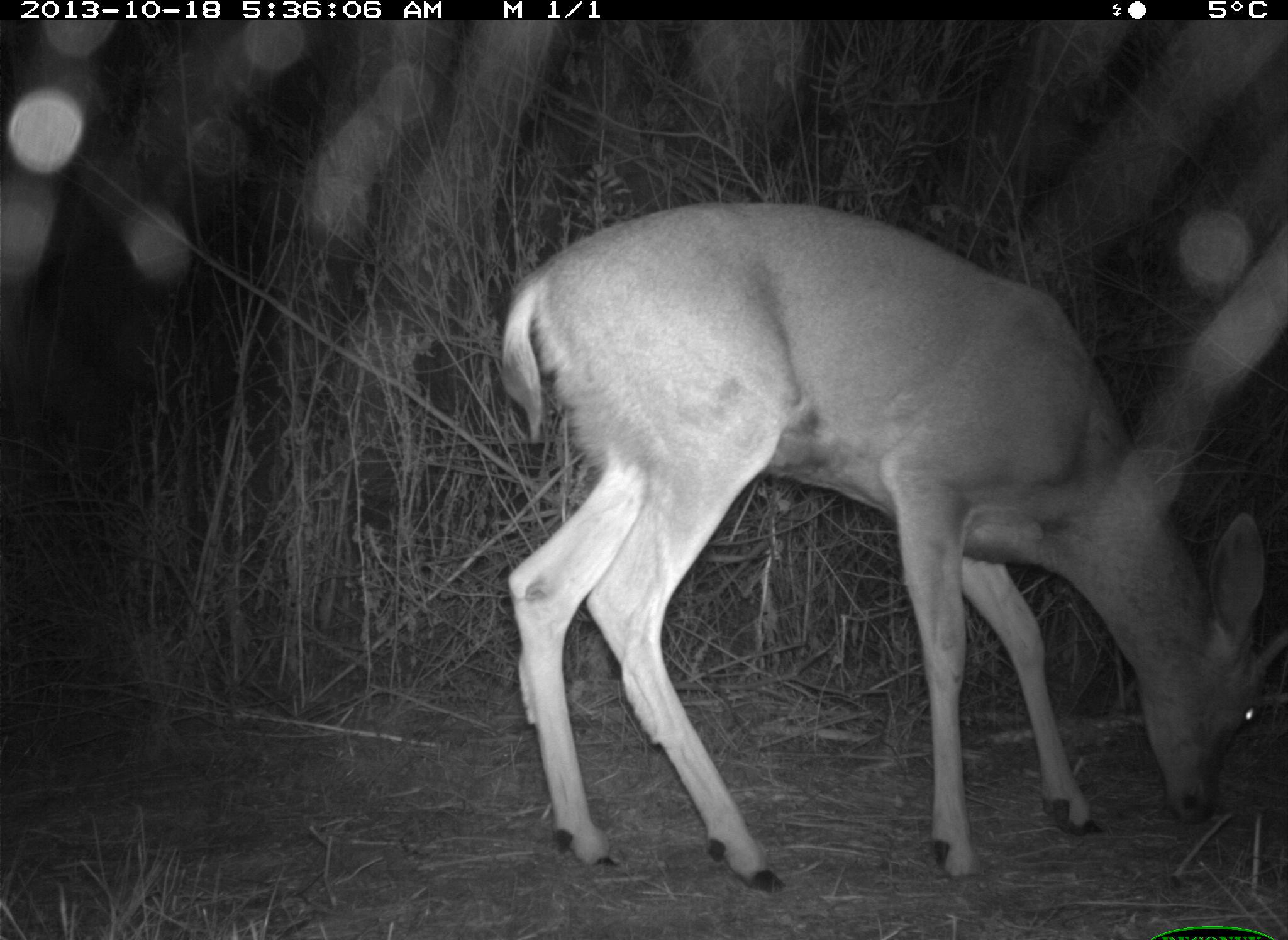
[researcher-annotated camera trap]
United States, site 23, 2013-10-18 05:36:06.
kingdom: Animalia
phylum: Chordata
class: Mammalia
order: Artiodactyla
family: Cervidae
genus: Odocoileus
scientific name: Odocoileus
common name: deer